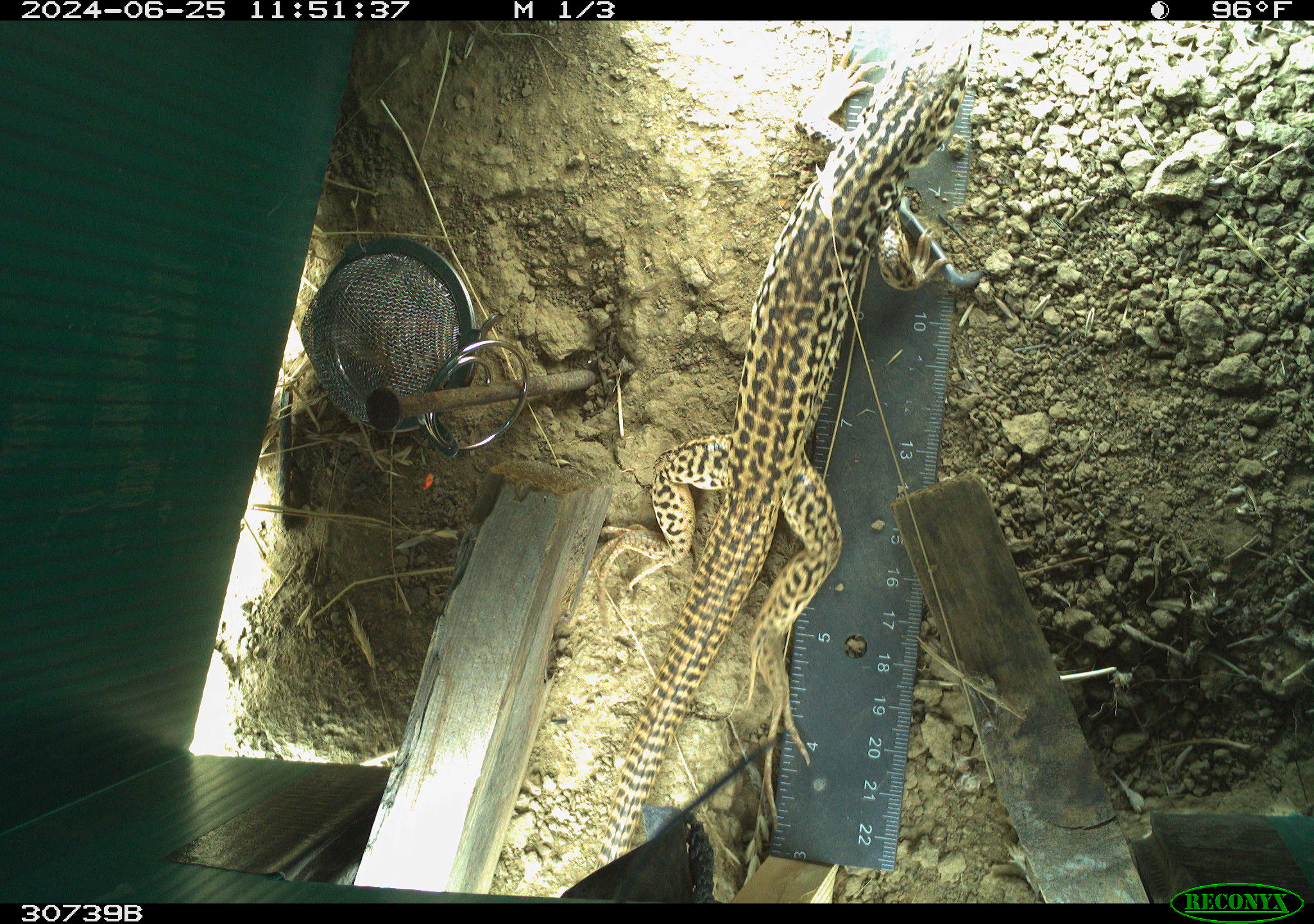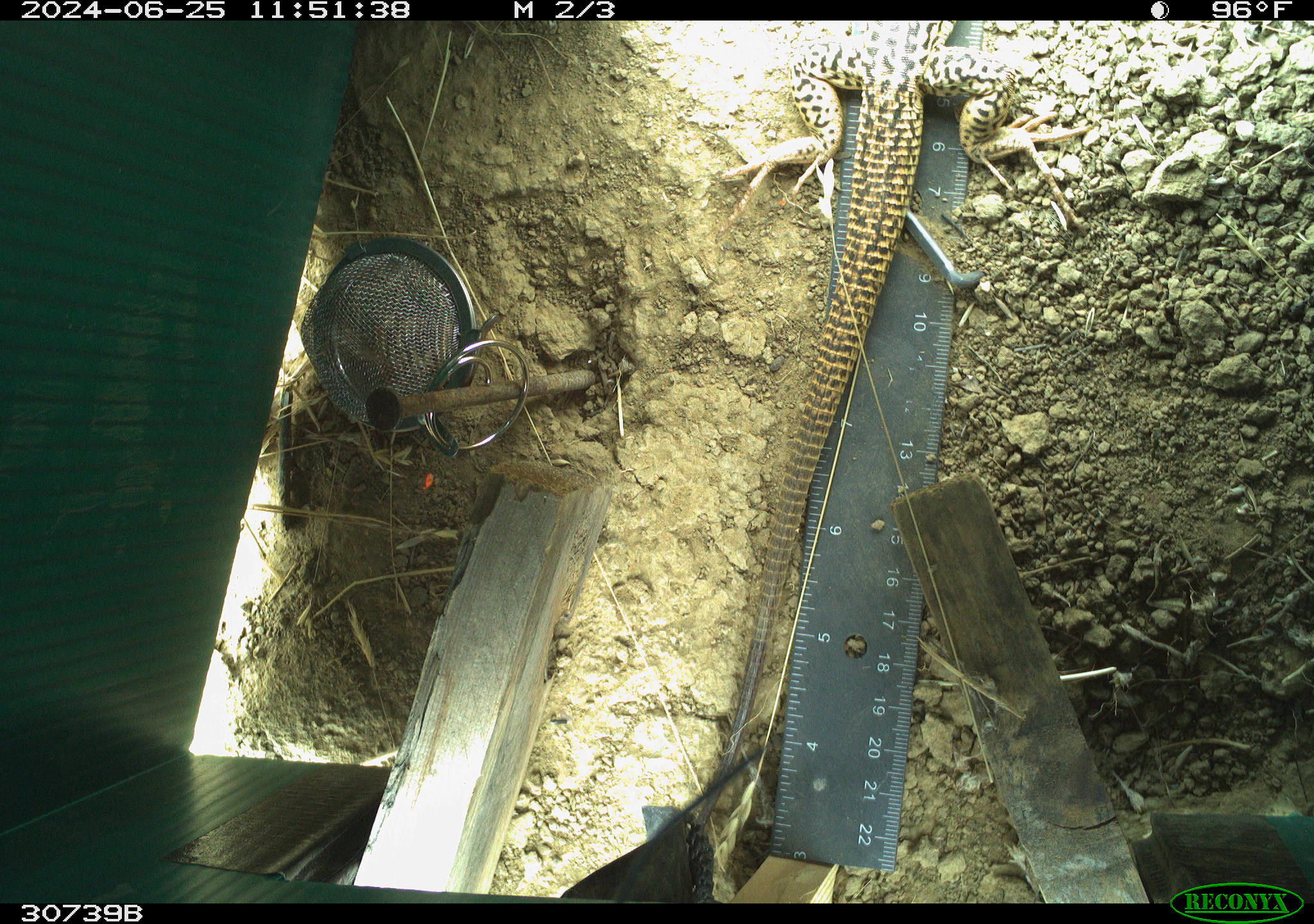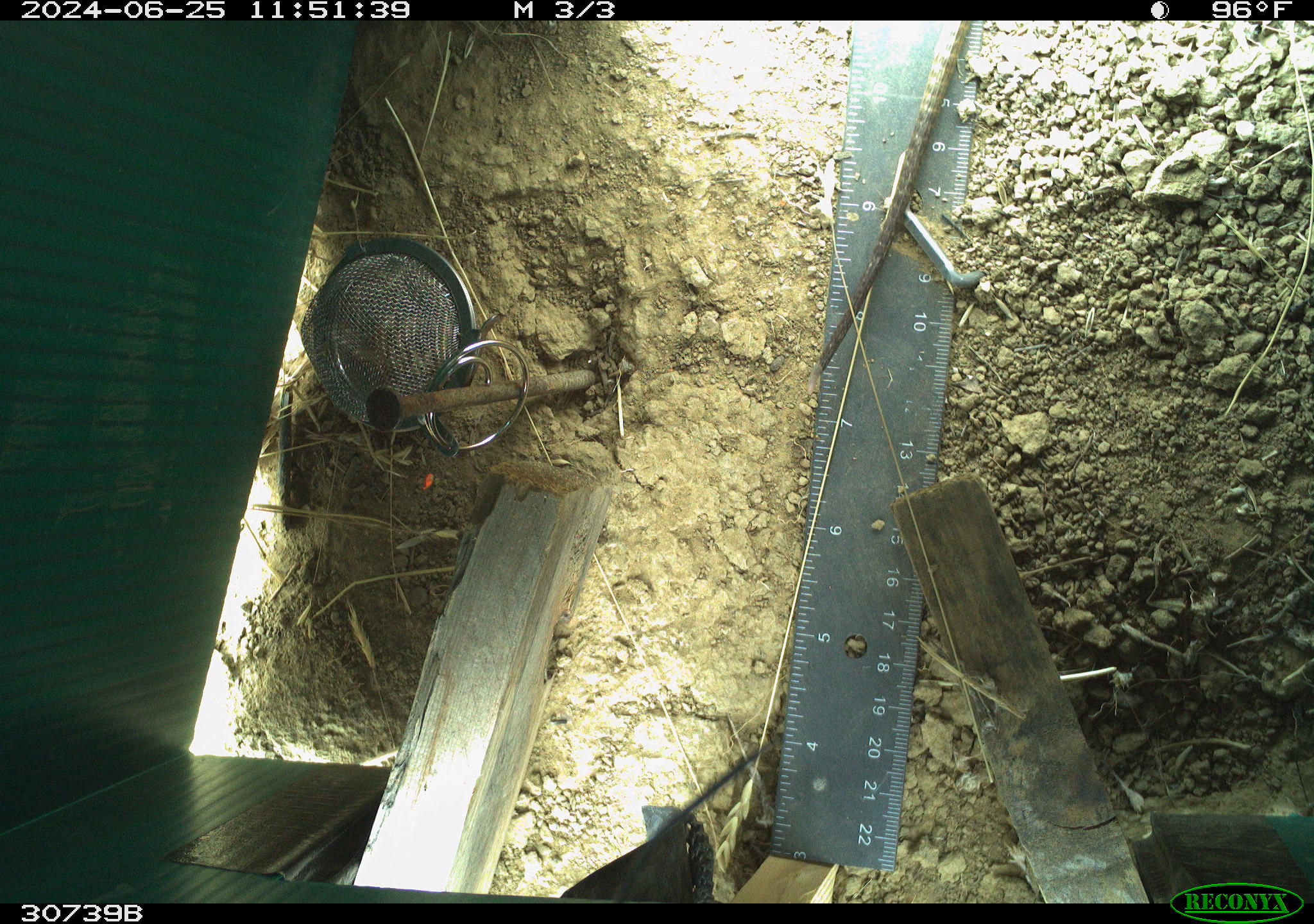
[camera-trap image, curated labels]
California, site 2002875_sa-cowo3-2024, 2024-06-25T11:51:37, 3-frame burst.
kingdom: Animalia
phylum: Chordata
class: Reptilia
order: Squamata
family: Teiidae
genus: Aspidoscelis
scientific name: Aspidoscelis tigris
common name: western whiptail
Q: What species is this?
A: Western whiptail (Aspidoscelis tigris).